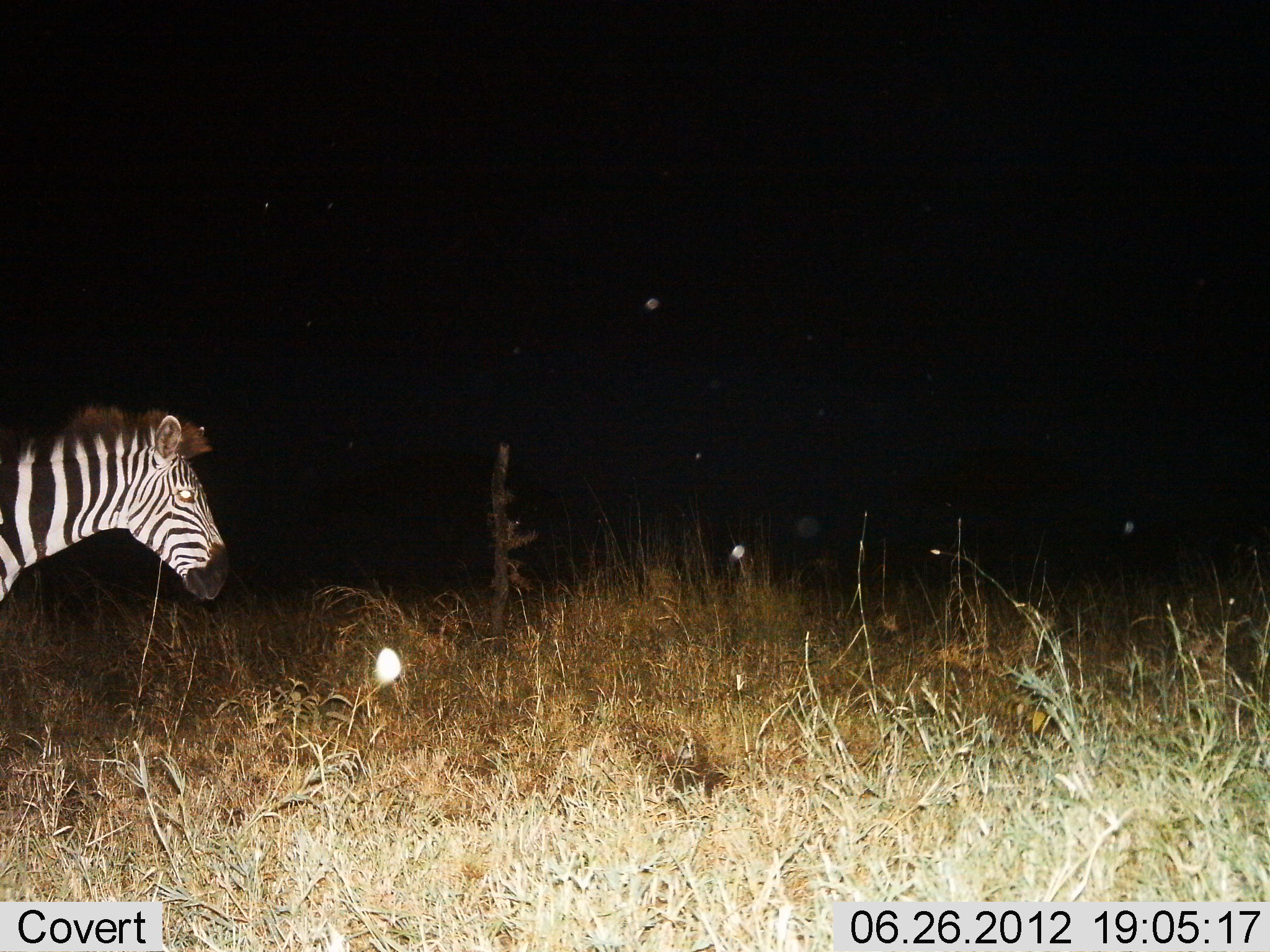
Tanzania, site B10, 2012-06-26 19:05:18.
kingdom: Animalia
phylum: Chordata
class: Mammalia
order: Perissodactyla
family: Equidae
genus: Equus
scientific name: Equus quagga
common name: plains zebra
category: zebra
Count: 1.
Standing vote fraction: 70%.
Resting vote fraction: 0%.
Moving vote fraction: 30%.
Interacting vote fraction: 0%.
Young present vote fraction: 0%.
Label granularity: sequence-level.